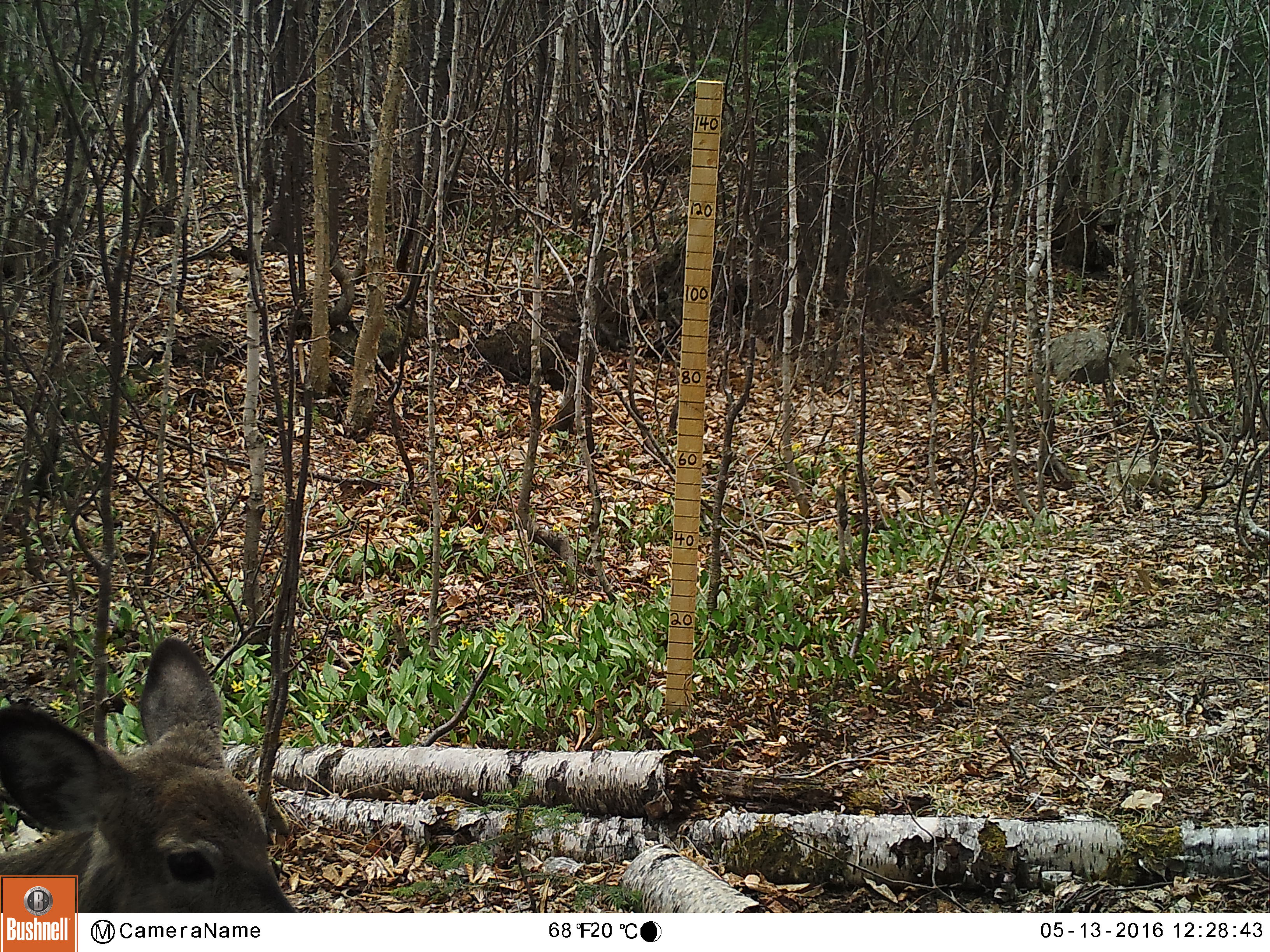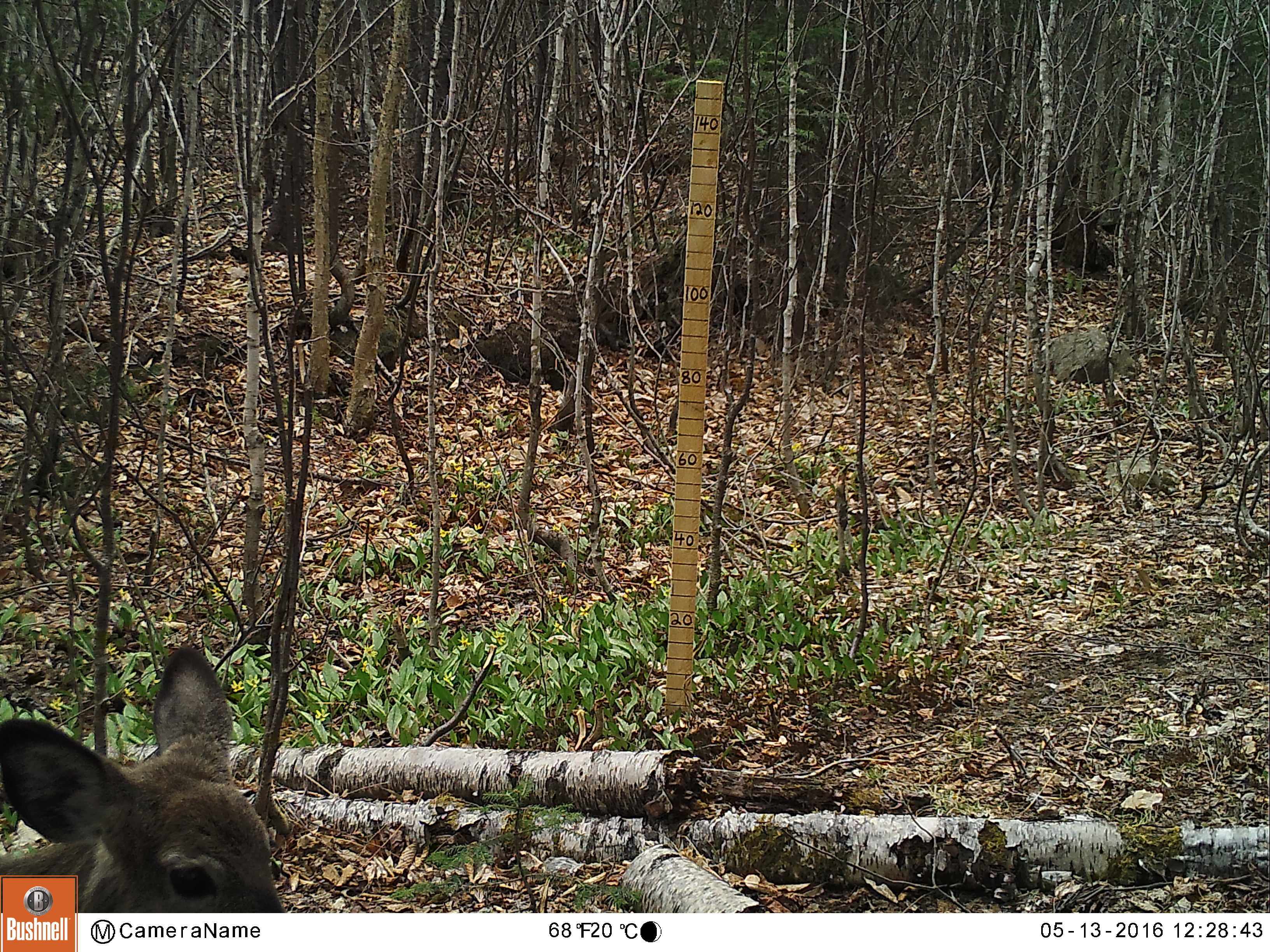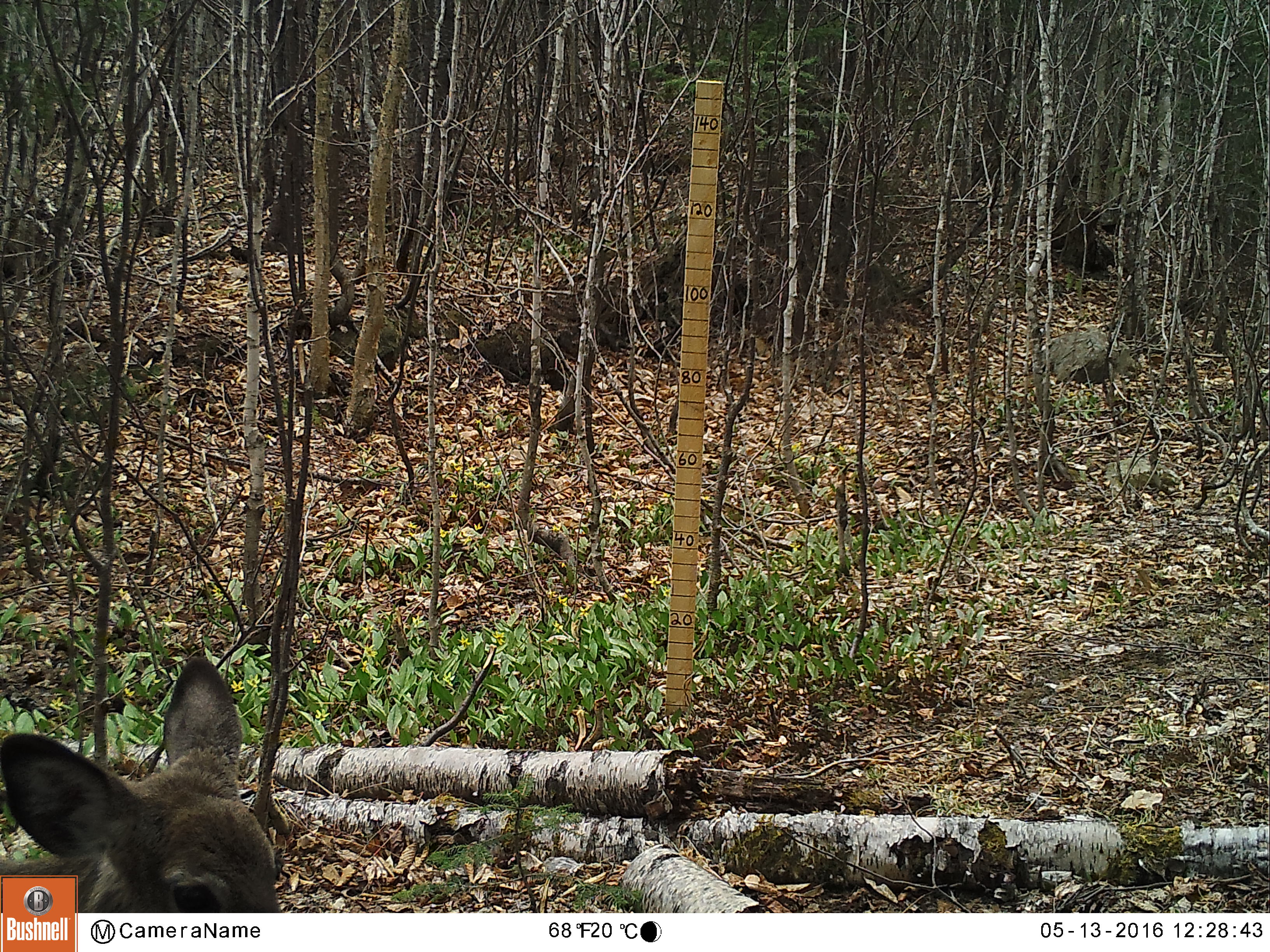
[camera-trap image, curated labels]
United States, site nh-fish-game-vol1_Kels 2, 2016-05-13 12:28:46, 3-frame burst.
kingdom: Animalia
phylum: Chordata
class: Mammalia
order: Artiodactyla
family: Cervidae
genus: Odocoileus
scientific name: Odocoileus virginianus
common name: white-tailed deer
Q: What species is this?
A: White-tailed deer (Odocoileus virginianus).